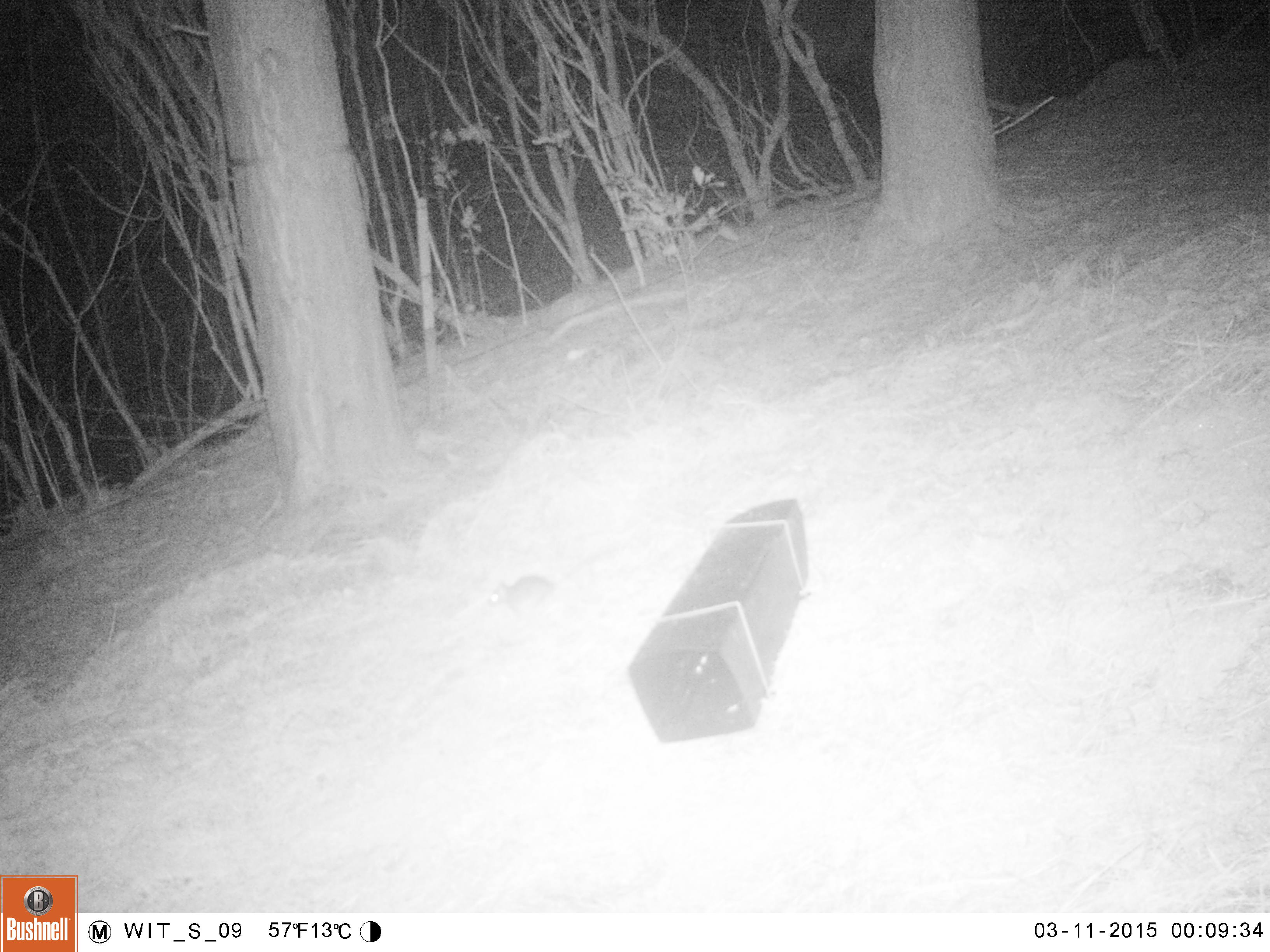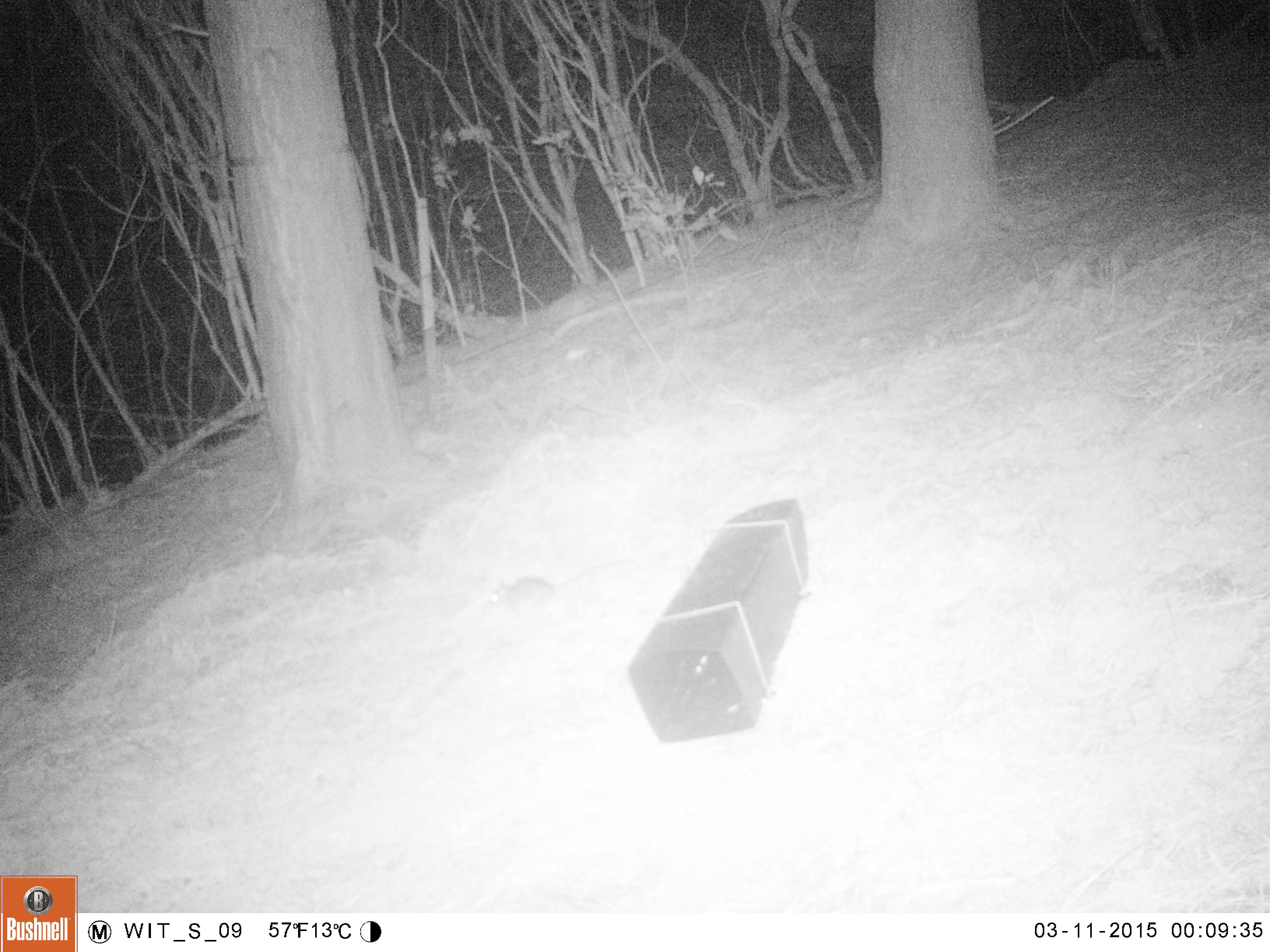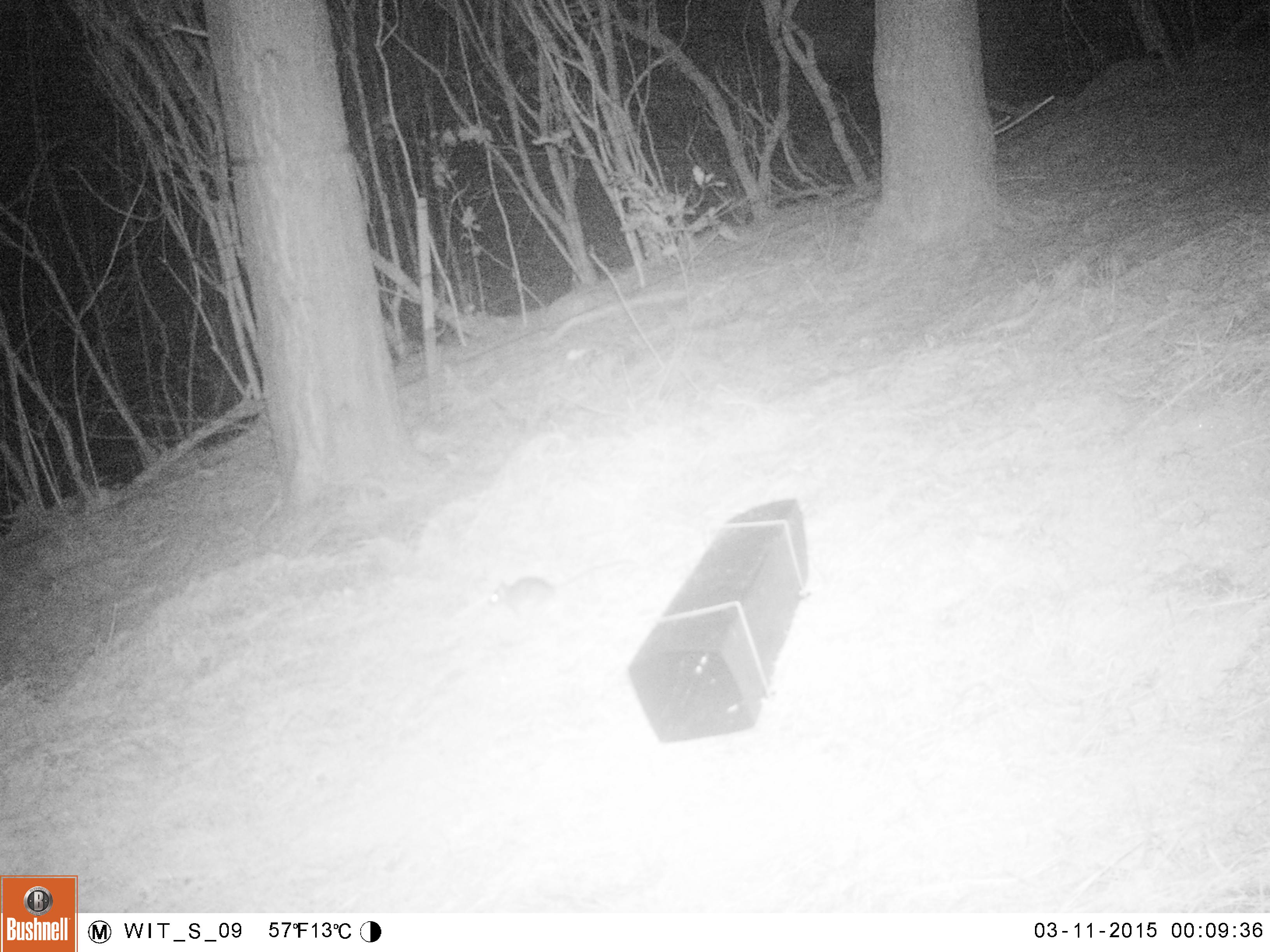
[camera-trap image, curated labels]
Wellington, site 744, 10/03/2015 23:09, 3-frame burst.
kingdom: Animalia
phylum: Chordata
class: Mammalia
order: Rodentia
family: Muridae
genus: Rattus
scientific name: Rattus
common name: rat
Rat (Rattus).